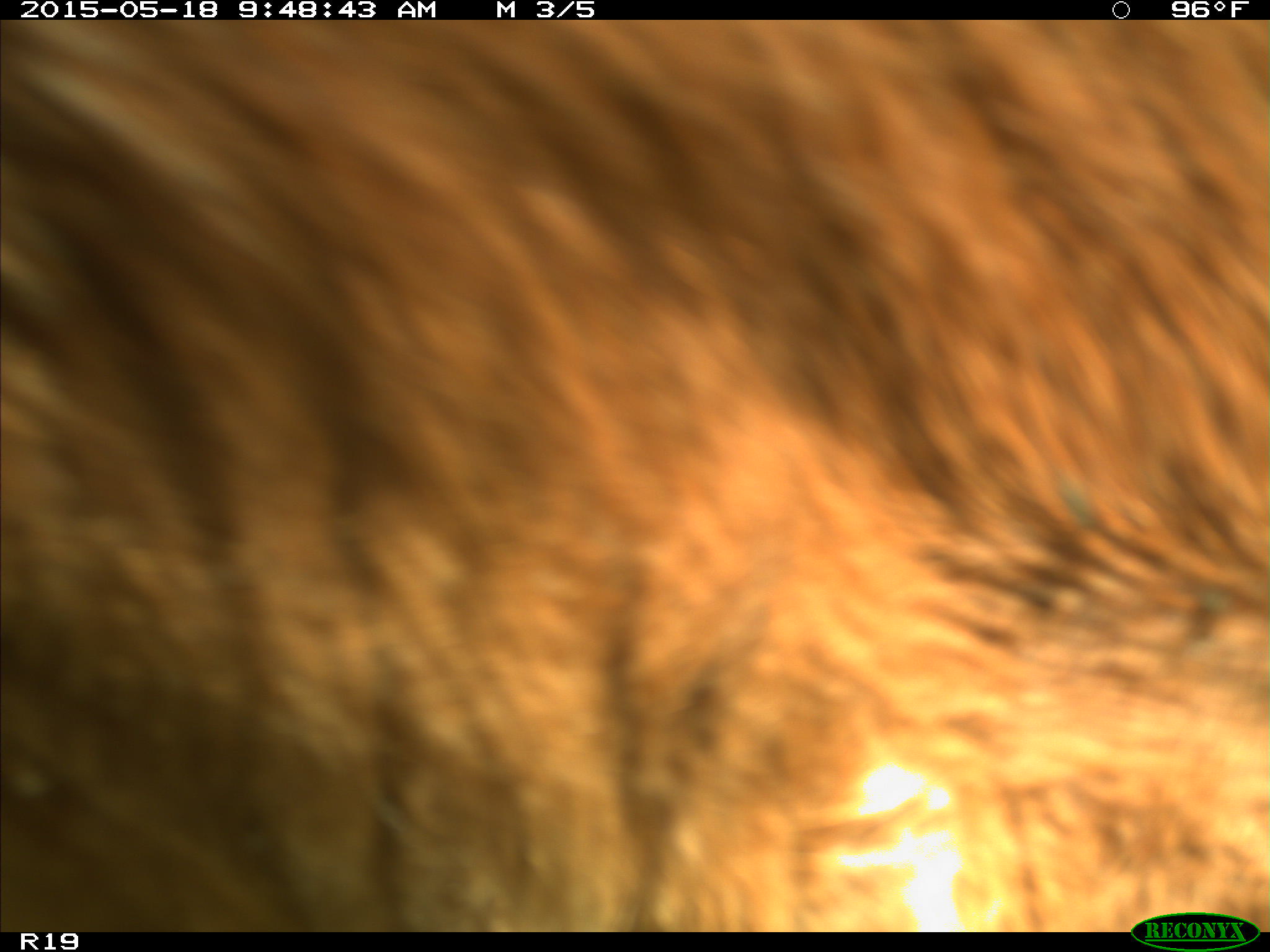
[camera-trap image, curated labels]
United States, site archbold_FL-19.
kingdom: Animalia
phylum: Chordata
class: Mammalia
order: Artiodactyla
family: Bovidae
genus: Bos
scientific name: Bos taurus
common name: domestic cow